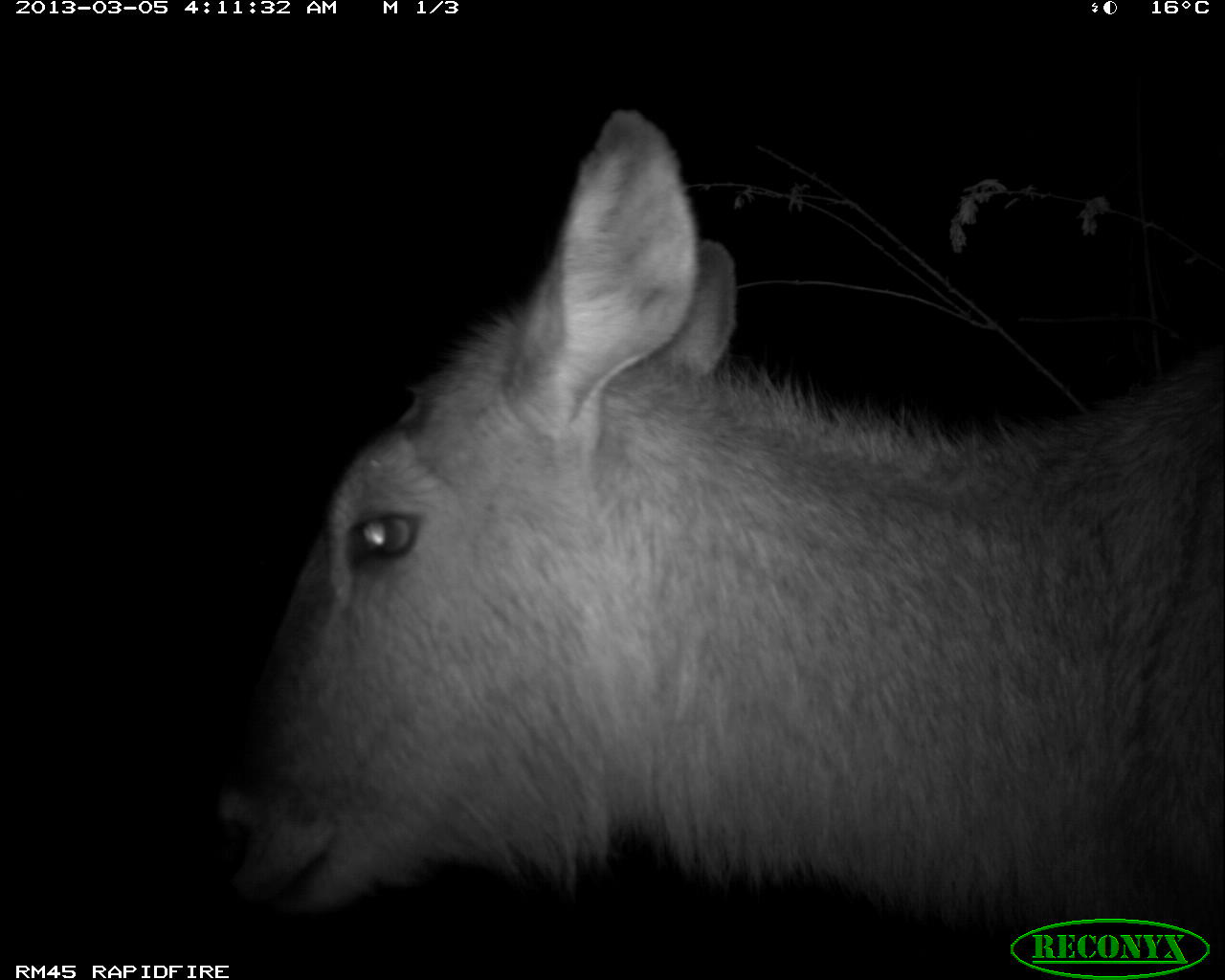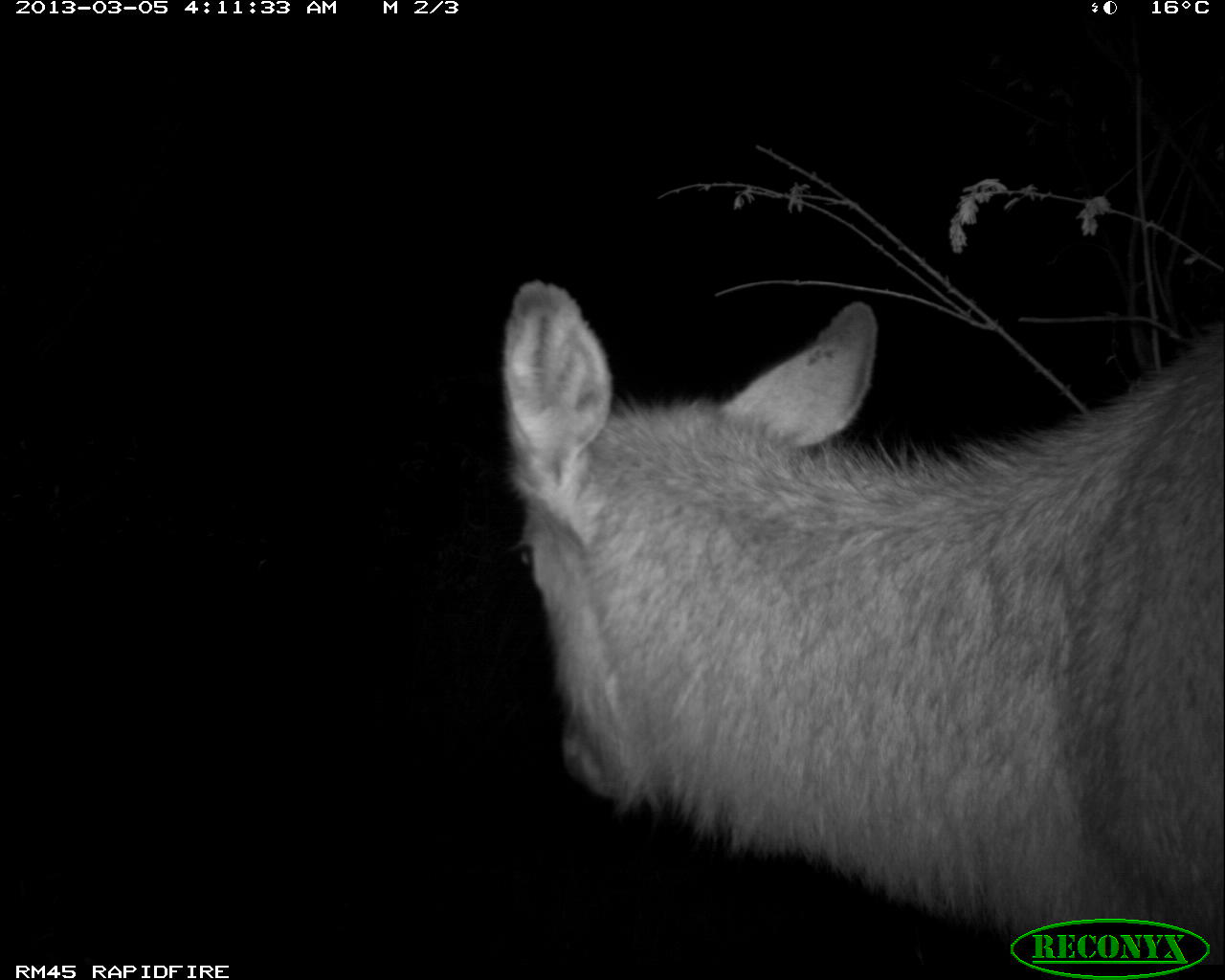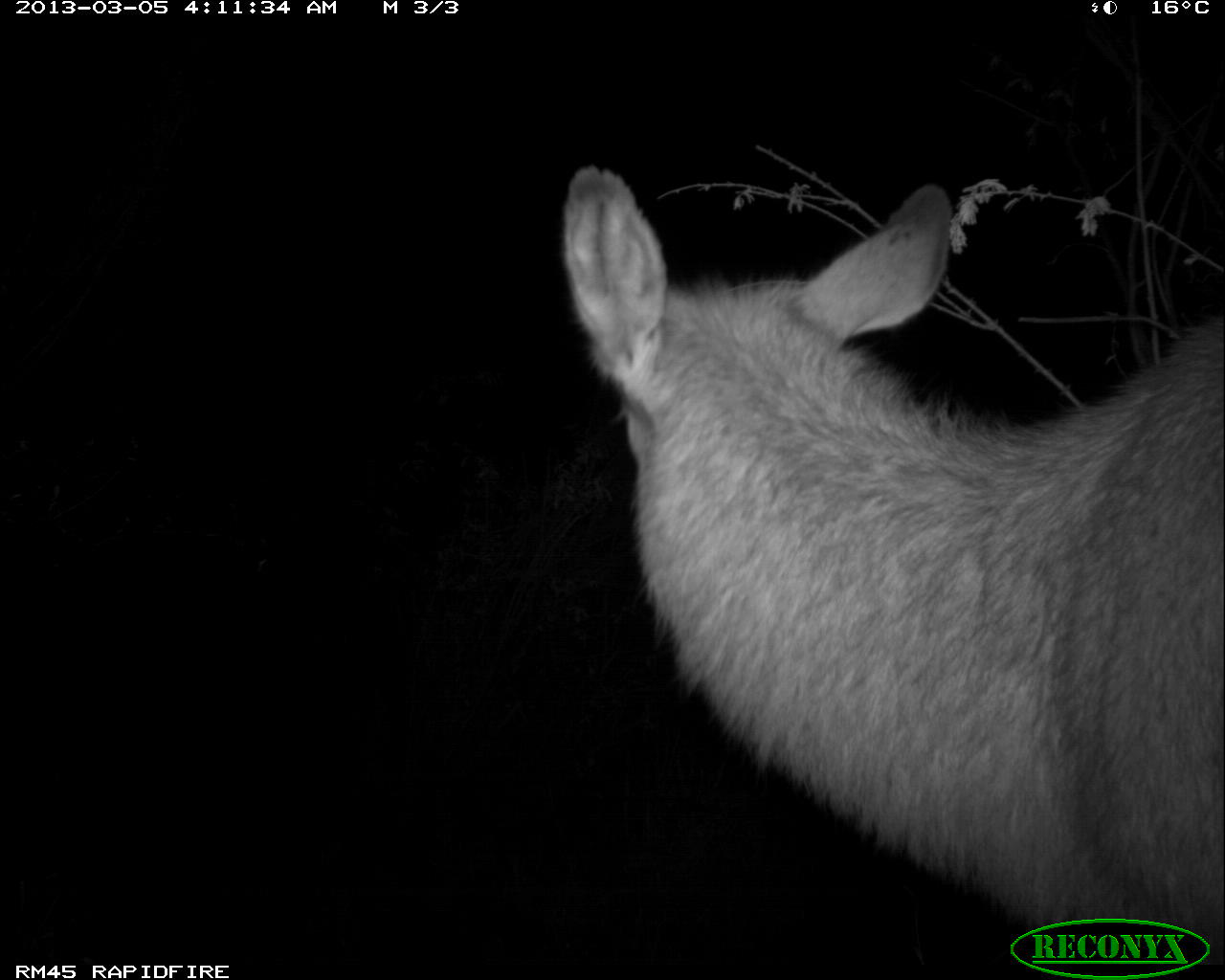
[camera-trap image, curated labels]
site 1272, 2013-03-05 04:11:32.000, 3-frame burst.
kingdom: Animalia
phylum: Chordata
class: Mammalia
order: Artiodactyla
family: Bovidae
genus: Kobus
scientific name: Kobus ellipsiprymnus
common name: waterbuck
Kobus ellipsiprymnus (waterbuck), count 1.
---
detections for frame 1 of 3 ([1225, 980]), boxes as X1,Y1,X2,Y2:
kobus ellipsiprymnus: 241,105,1225,963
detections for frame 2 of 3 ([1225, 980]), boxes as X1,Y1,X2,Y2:
kobus ellipsiprymnus: 503,280,1223,964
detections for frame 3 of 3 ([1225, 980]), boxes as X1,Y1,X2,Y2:
kobus ellipsiprymnus: 563,165,1223,980